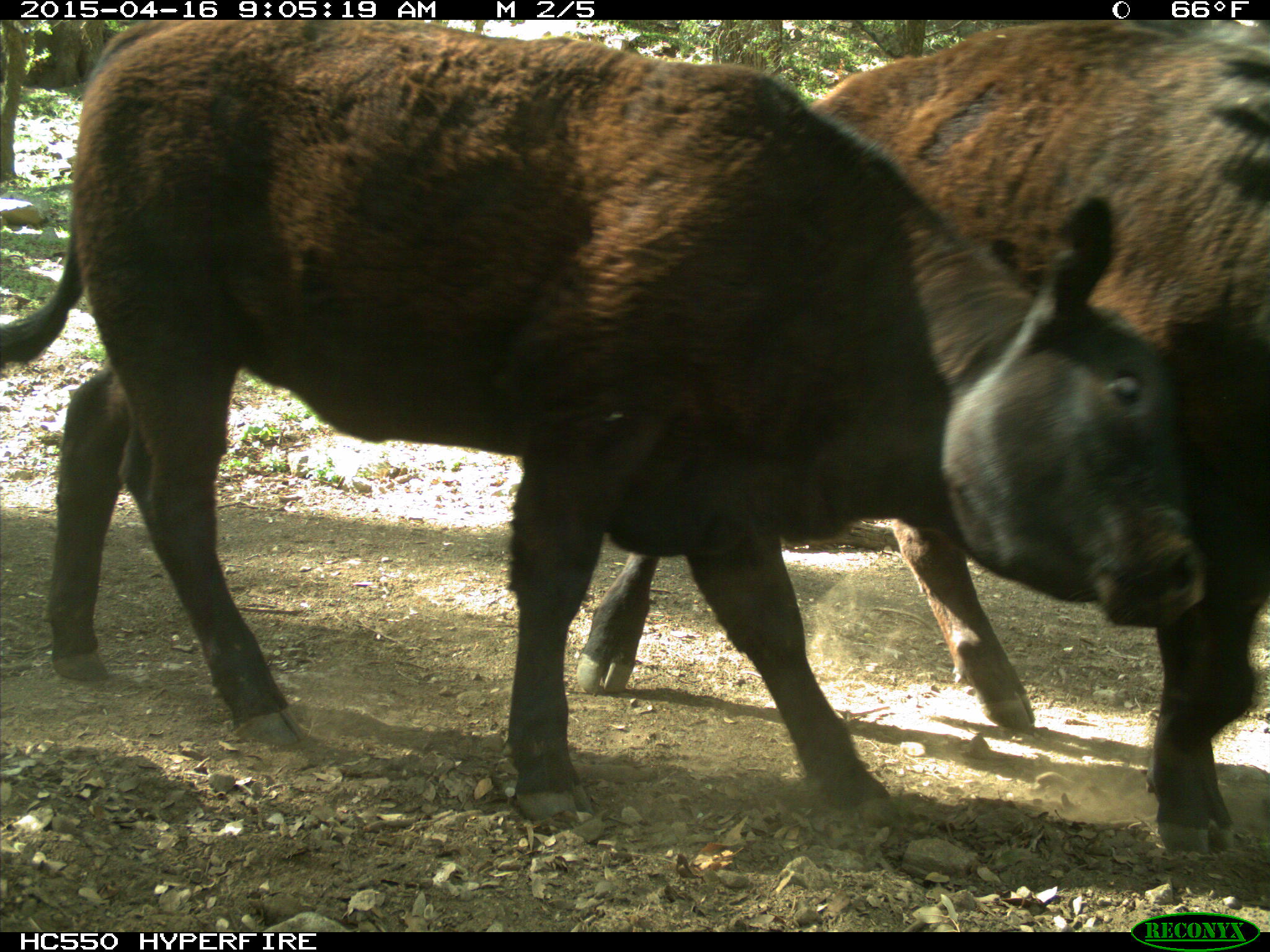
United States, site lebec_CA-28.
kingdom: Animalia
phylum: Chordata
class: Mammalia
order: Artiodactyla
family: Bovidae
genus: Bos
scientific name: Bos taurus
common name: domestic cow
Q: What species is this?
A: Bos taurus (domestic cow).